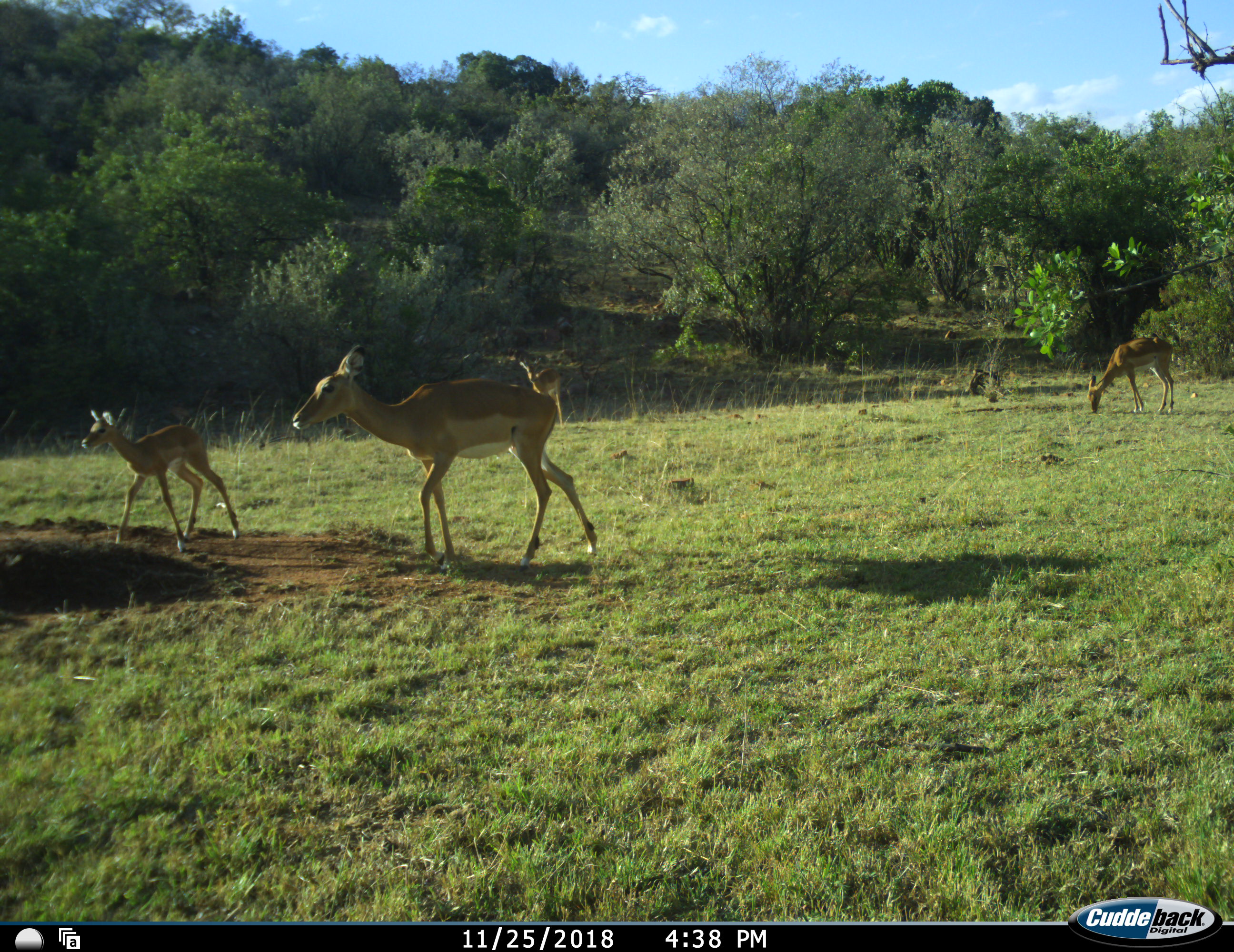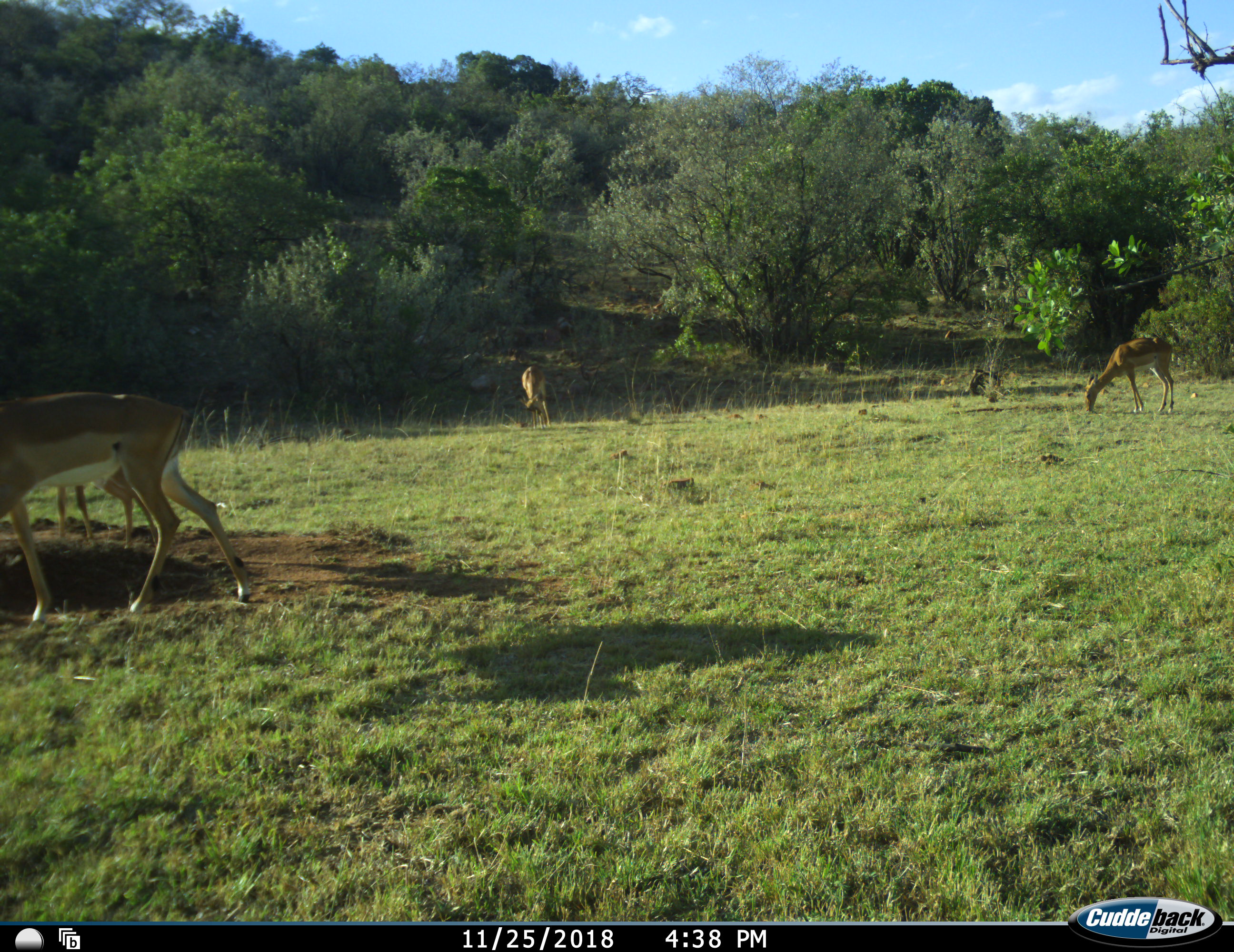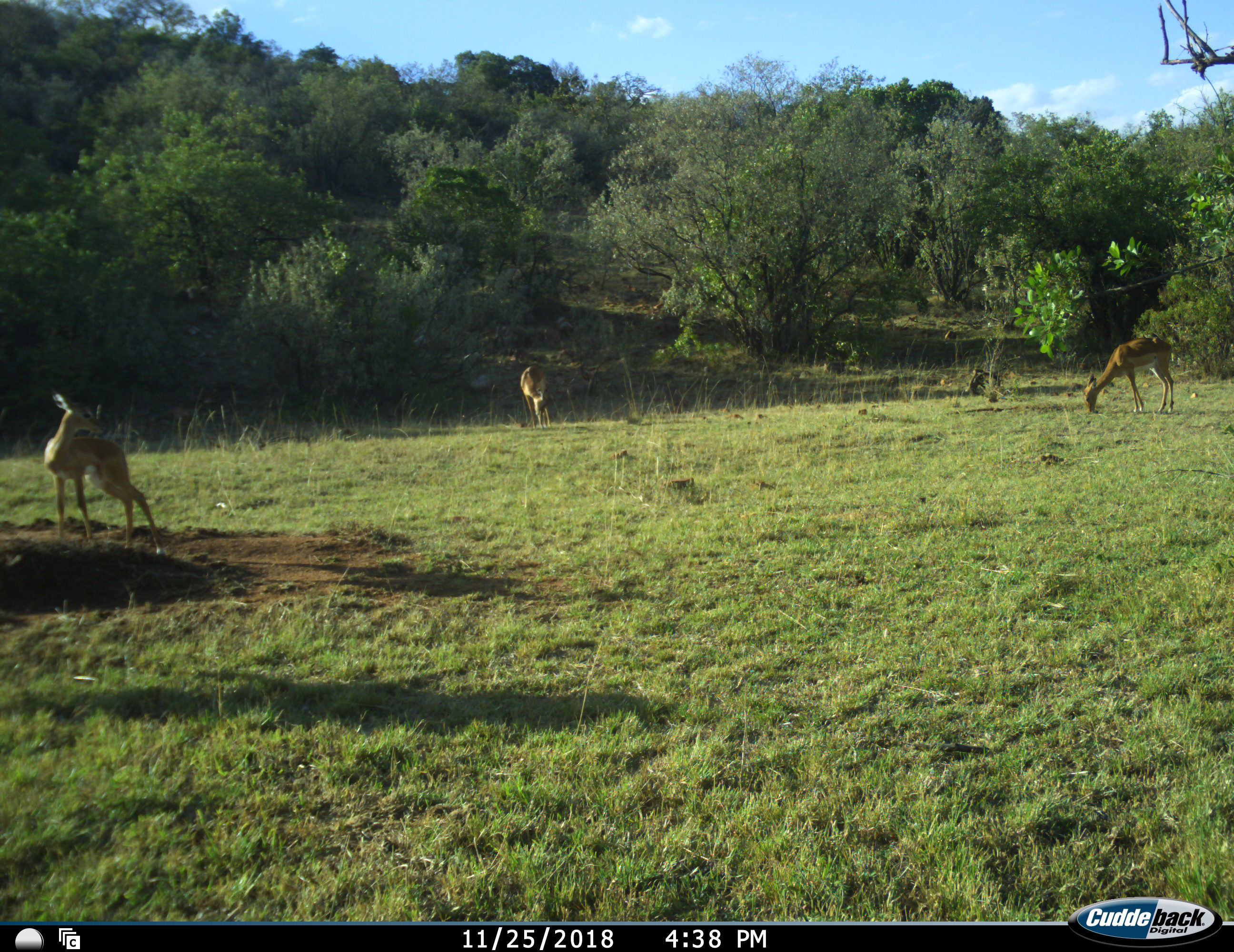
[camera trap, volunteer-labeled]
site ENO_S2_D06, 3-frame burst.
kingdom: Animalia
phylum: Chordata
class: Mammalia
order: Artiodactyla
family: Bovidae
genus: Aepyceros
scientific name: Aepyceros melampus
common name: impala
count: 4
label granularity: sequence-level